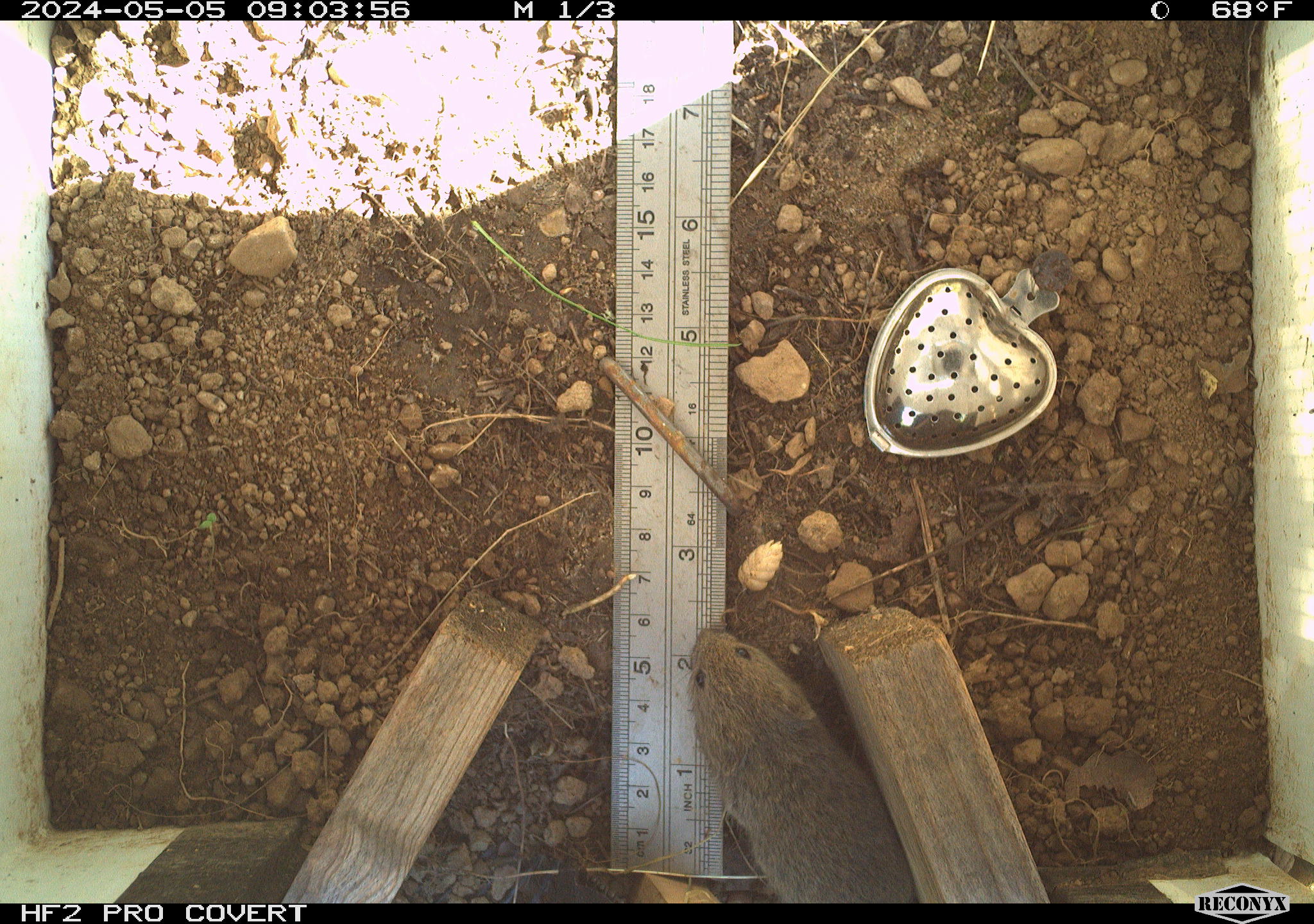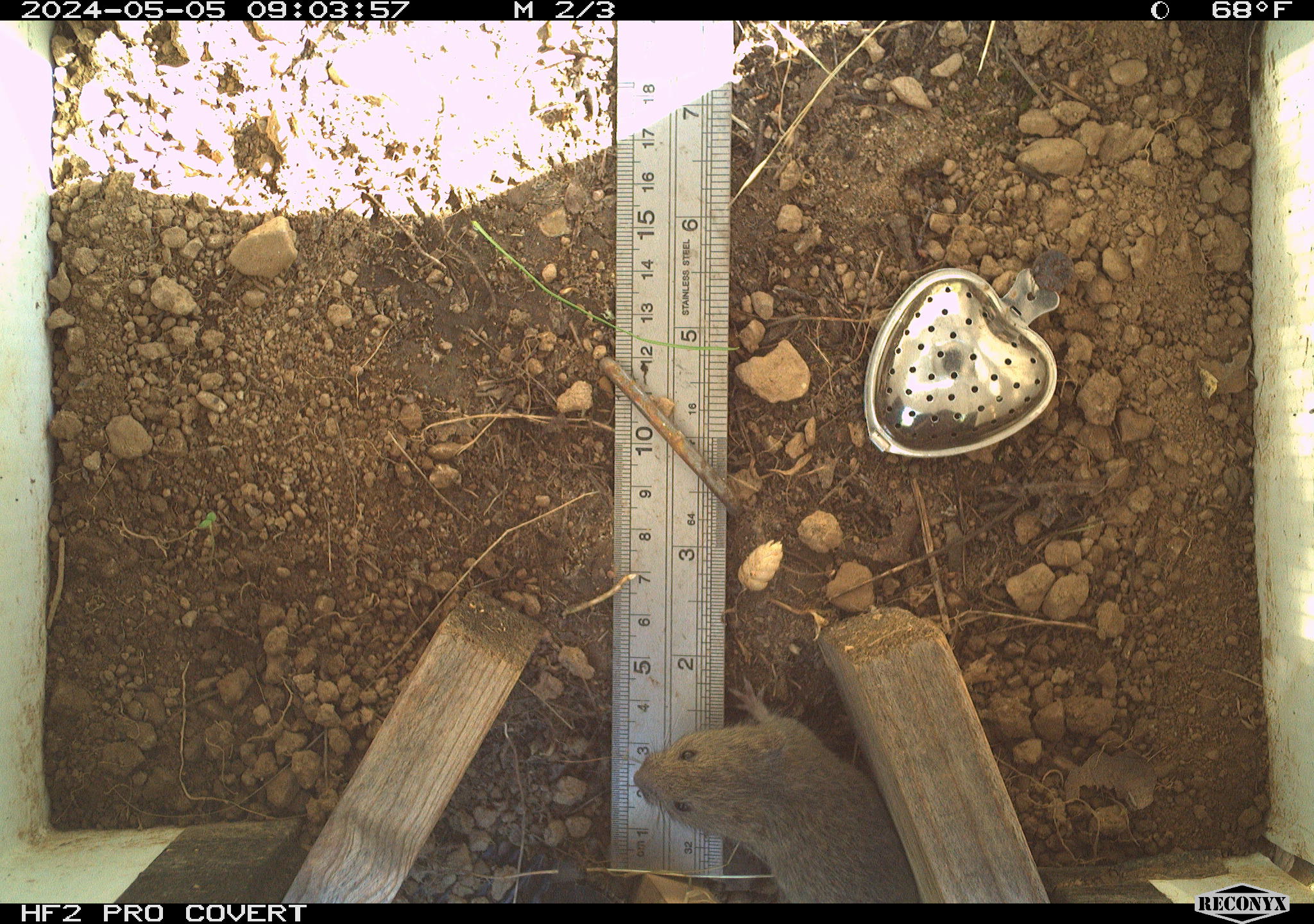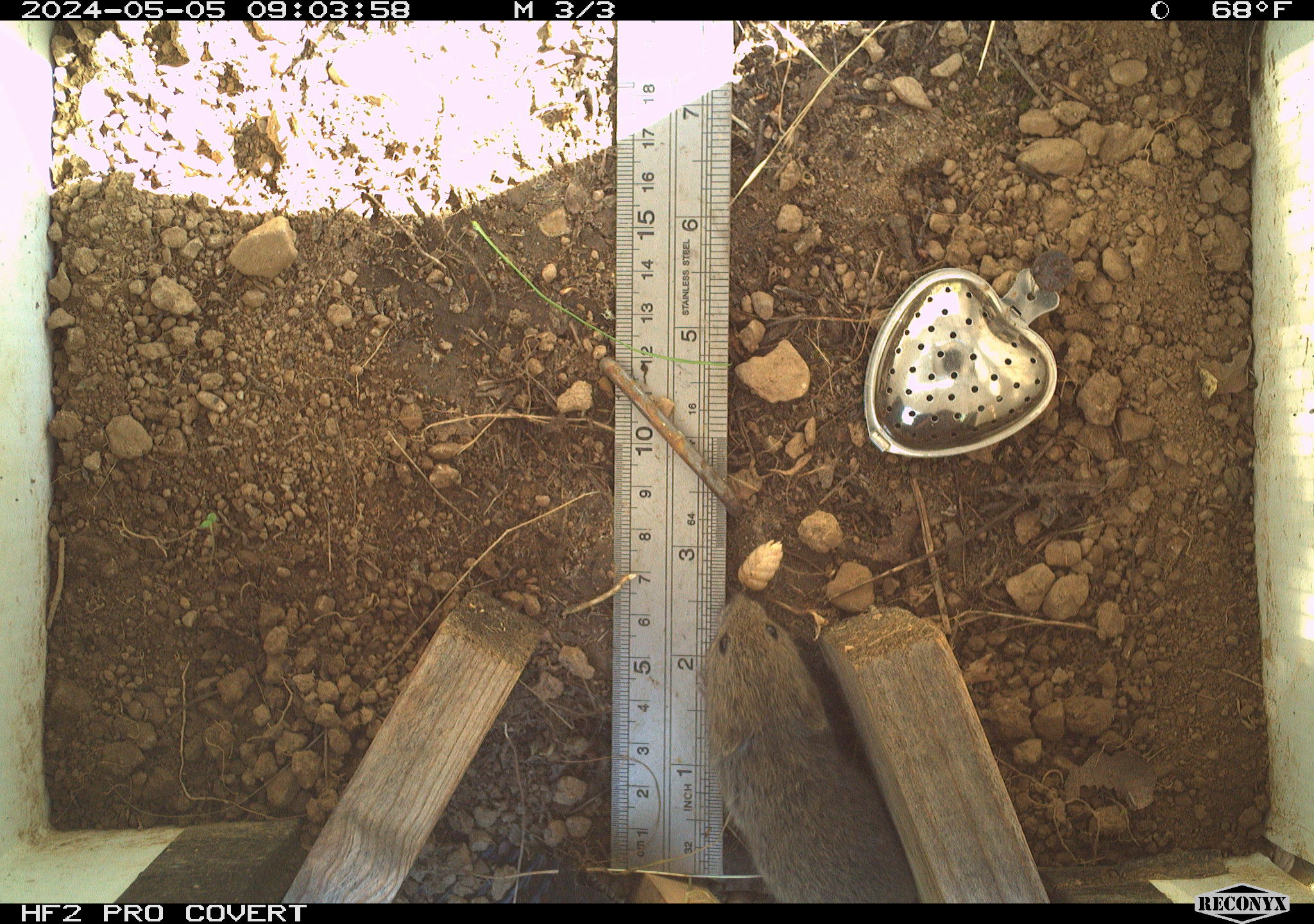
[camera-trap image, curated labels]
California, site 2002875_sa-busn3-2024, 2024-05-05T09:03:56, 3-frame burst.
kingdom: Animalia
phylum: Chordata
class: Mammalia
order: Rodentia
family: Cricetidae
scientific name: Arvicolinae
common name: voles, lemmings, and muskrats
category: arvicolinae subfamily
Arvicolinae subfamily (voles, lemmings, and muskrats) (Arvicolinae).